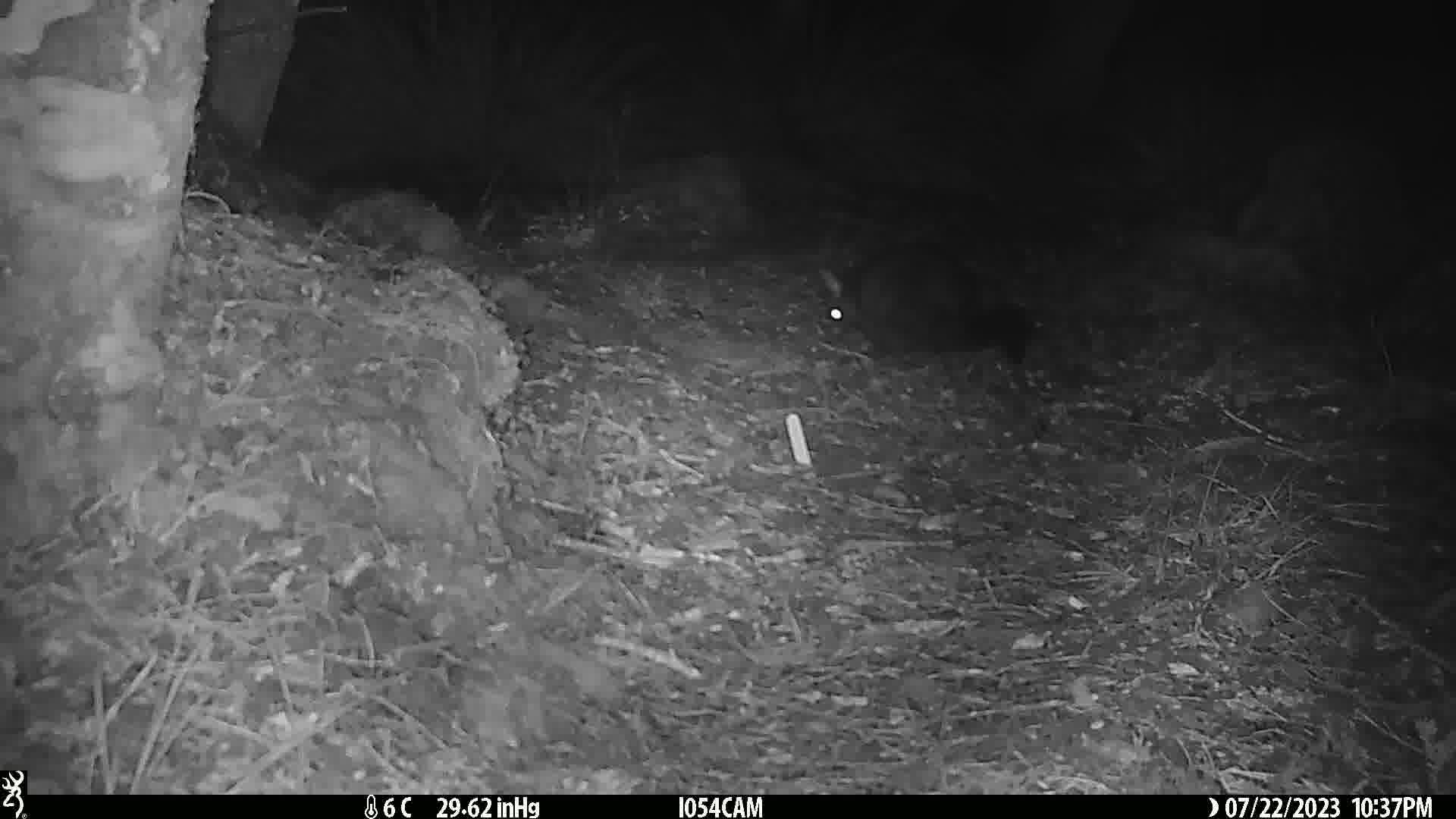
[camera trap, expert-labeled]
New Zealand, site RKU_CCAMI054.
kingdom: Animalia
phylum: Chordata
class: Mammalia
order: Diprotodontia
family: Phalangeridae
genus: Trichosurus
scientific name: Trichosurus vulpecula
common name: common brushtail possum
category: possum